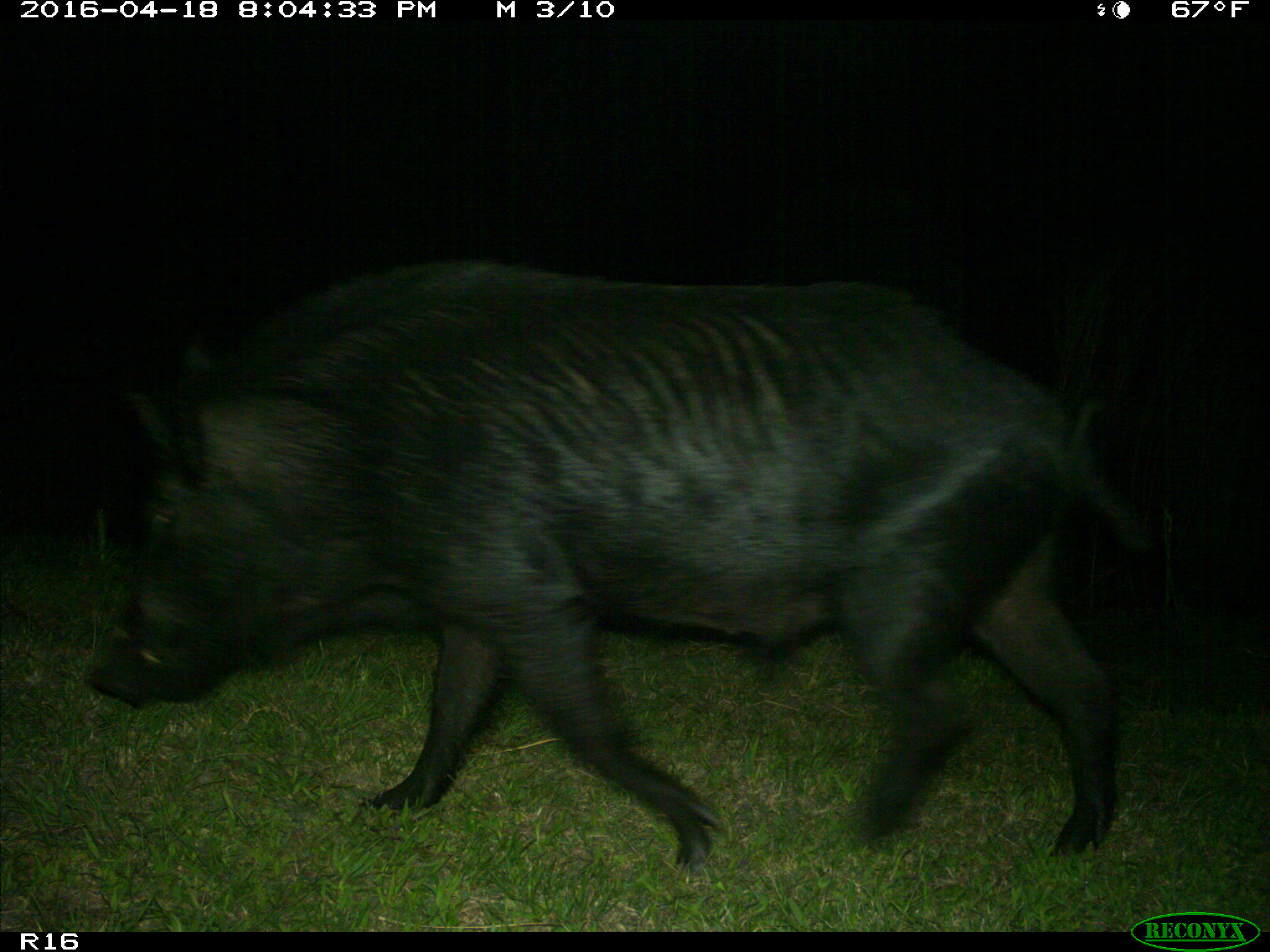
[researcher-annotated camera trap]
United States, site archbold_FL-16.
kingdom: Animalia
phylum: Chordata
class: Mammalia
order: Artiodactyla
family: Suidae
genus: Sus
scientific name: Sus scrofa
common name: wild boar